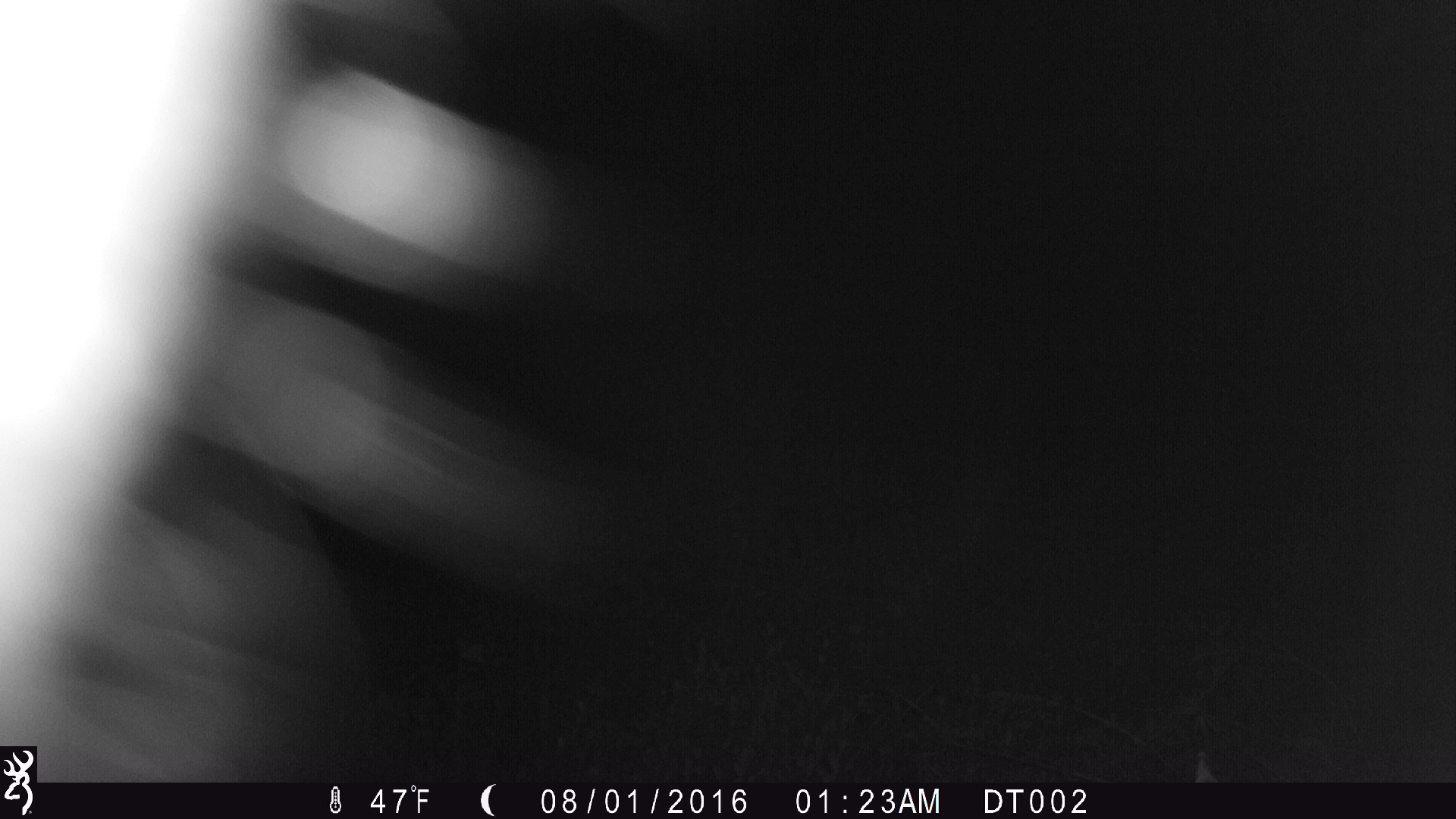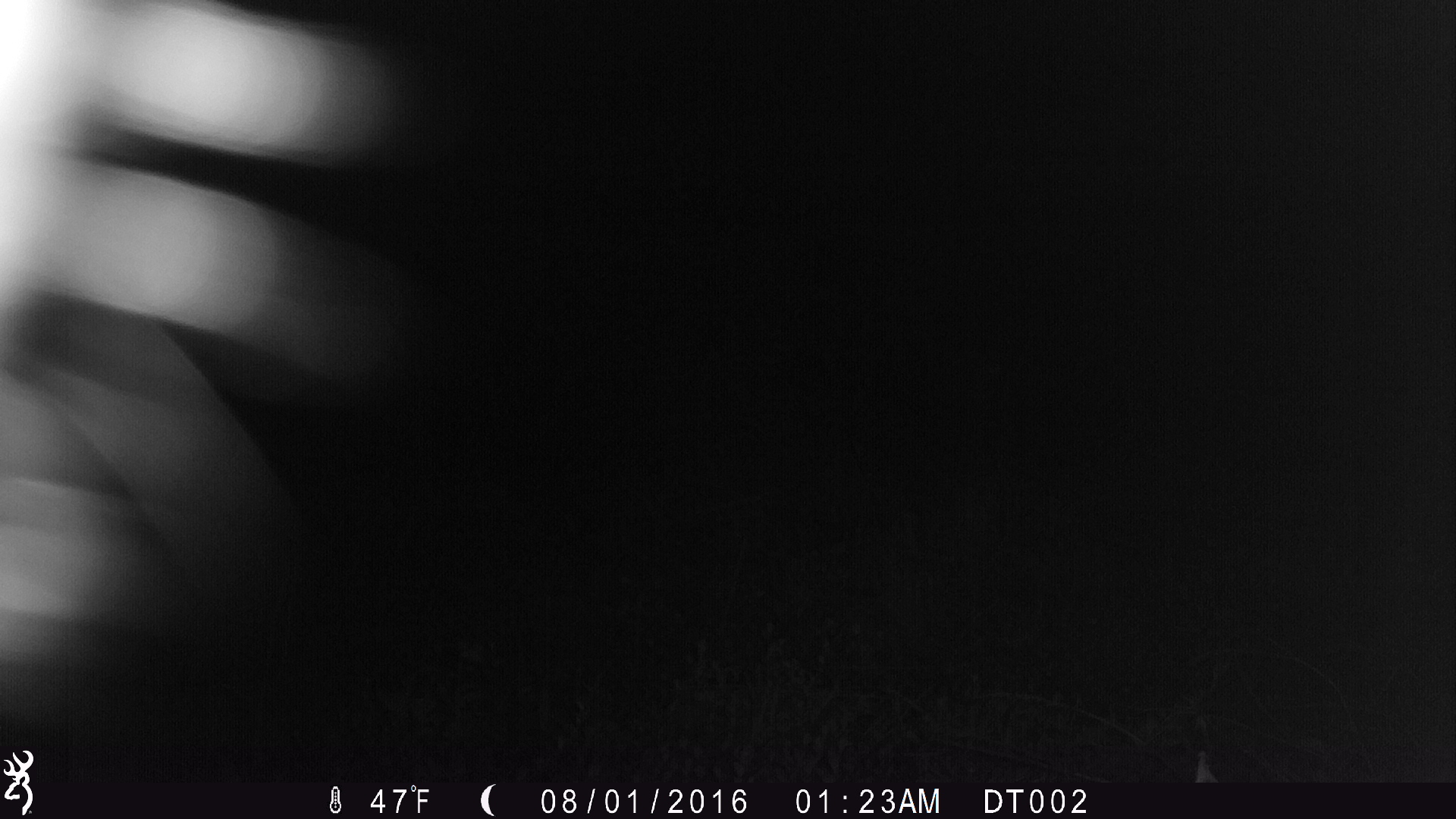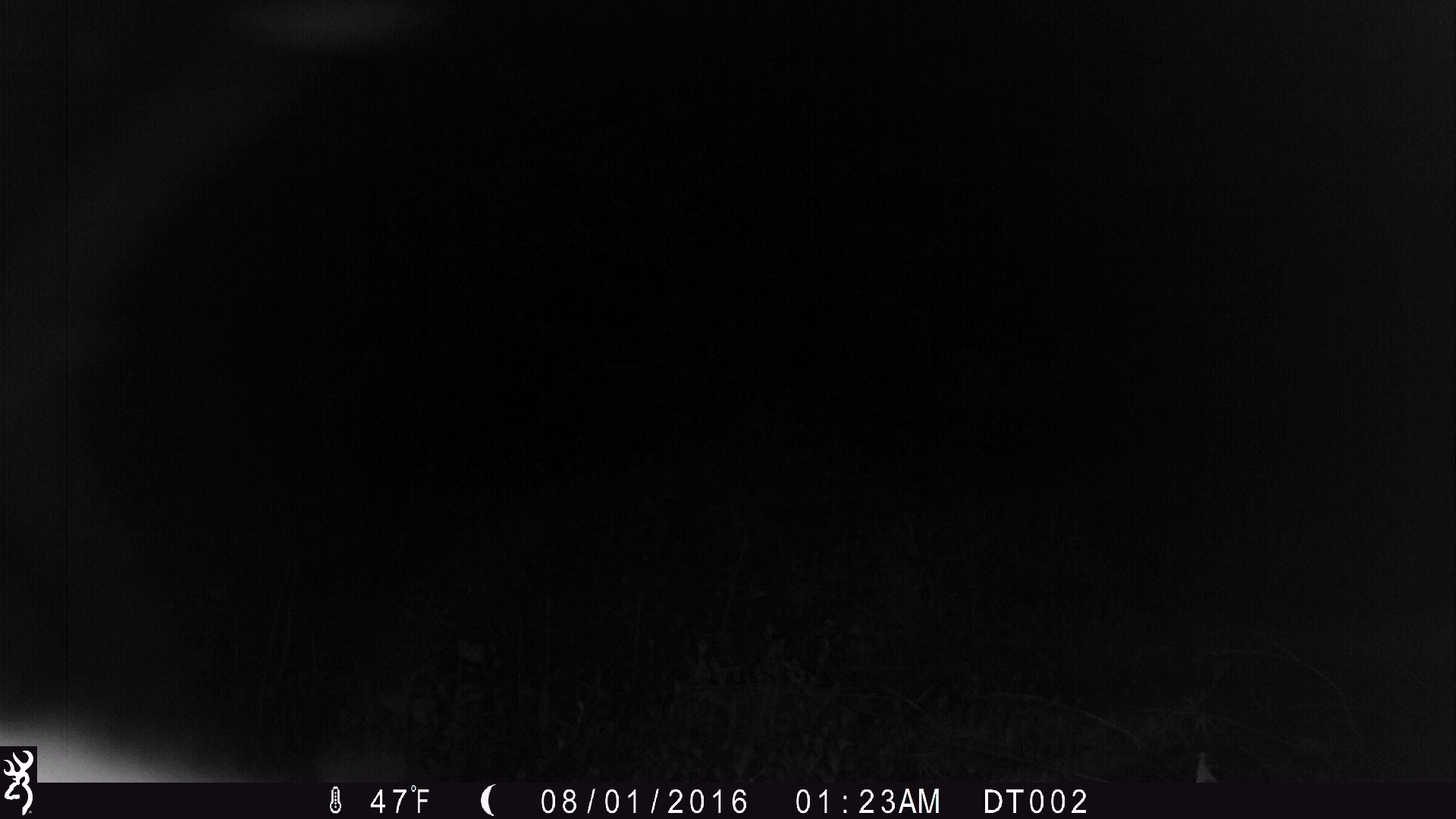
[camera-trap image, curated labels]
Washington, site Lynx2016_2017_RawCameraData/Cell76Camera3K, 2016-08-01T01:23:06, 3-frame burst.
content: unidentified animal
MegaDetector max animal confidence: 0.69